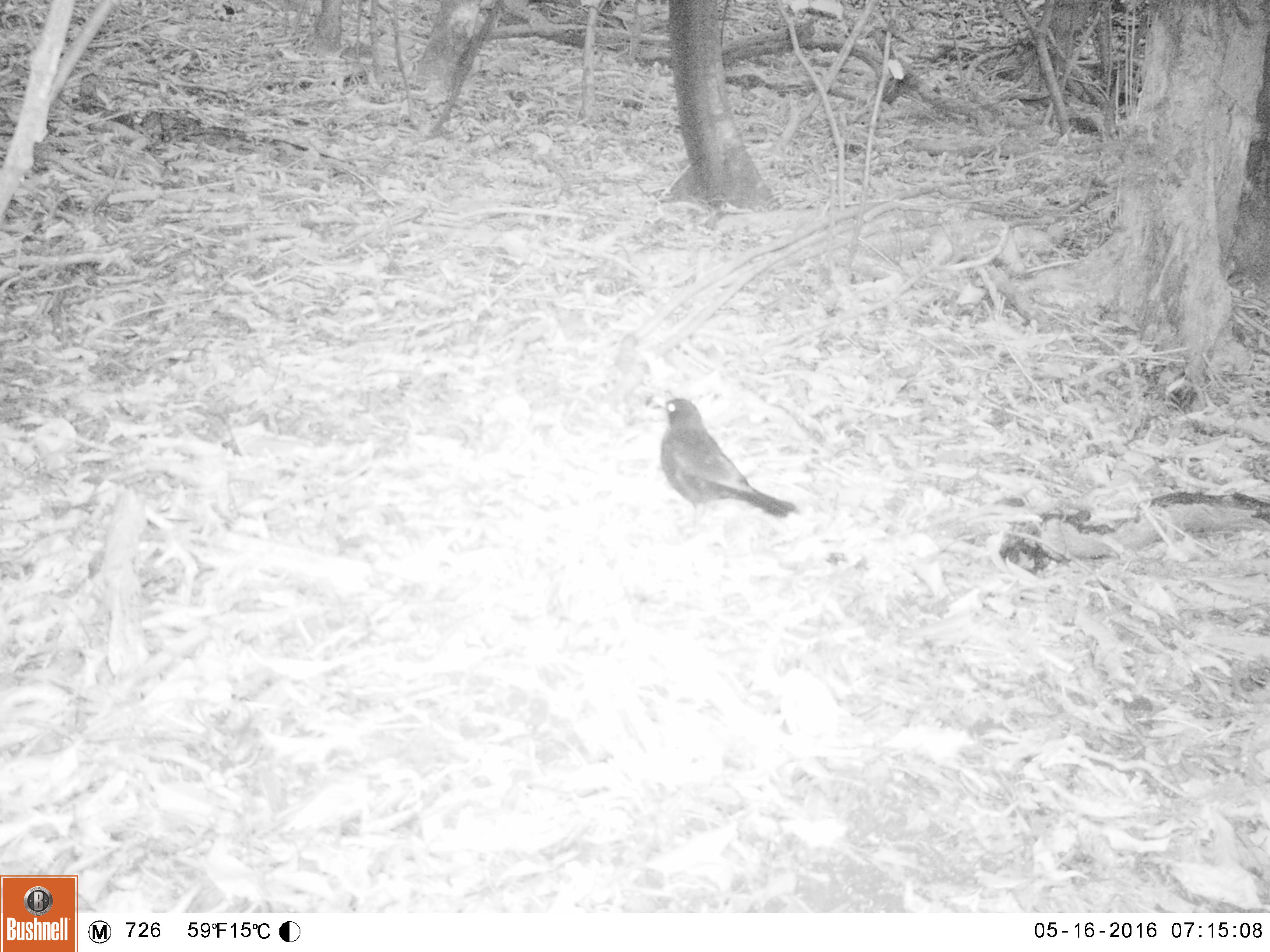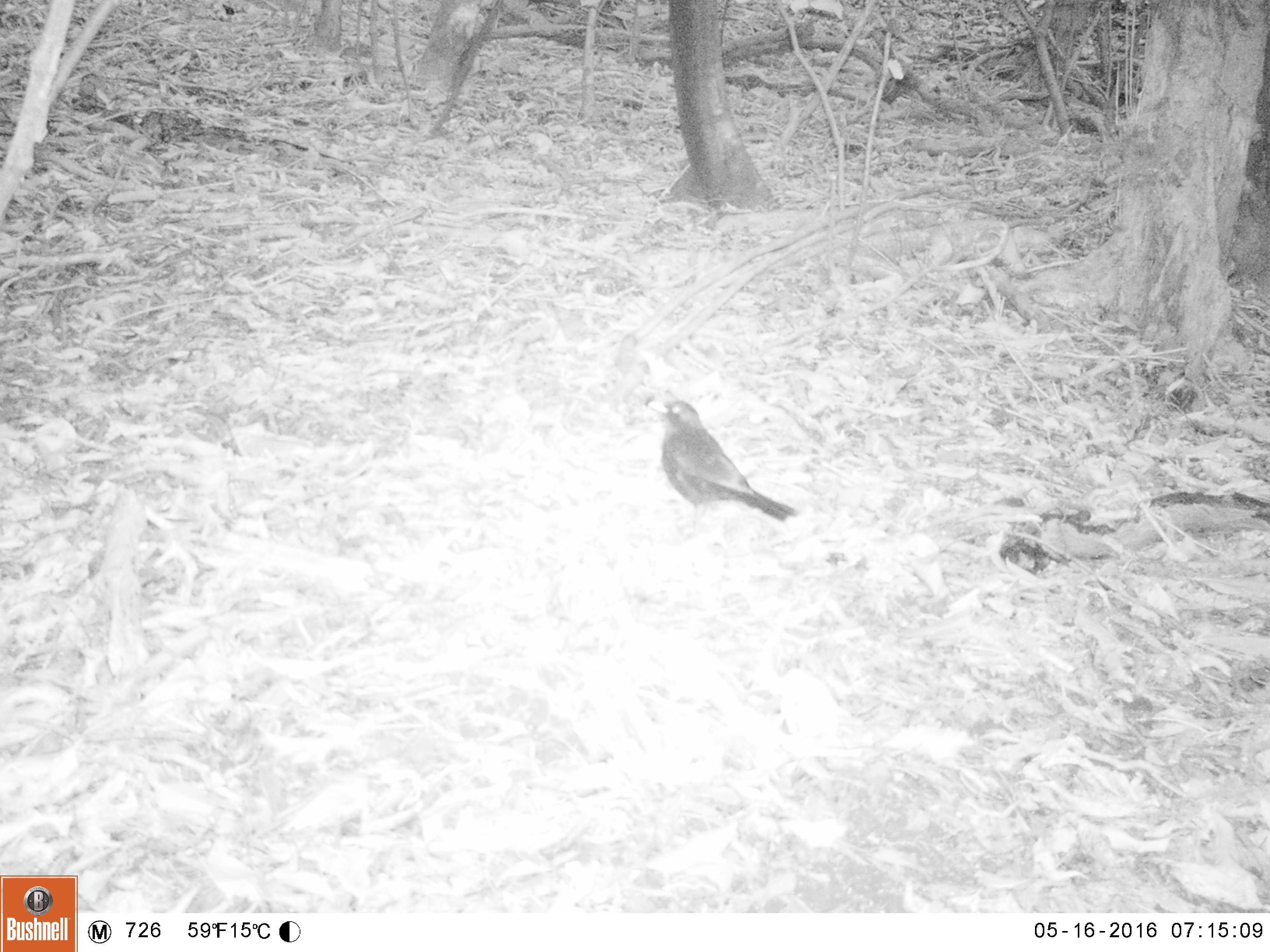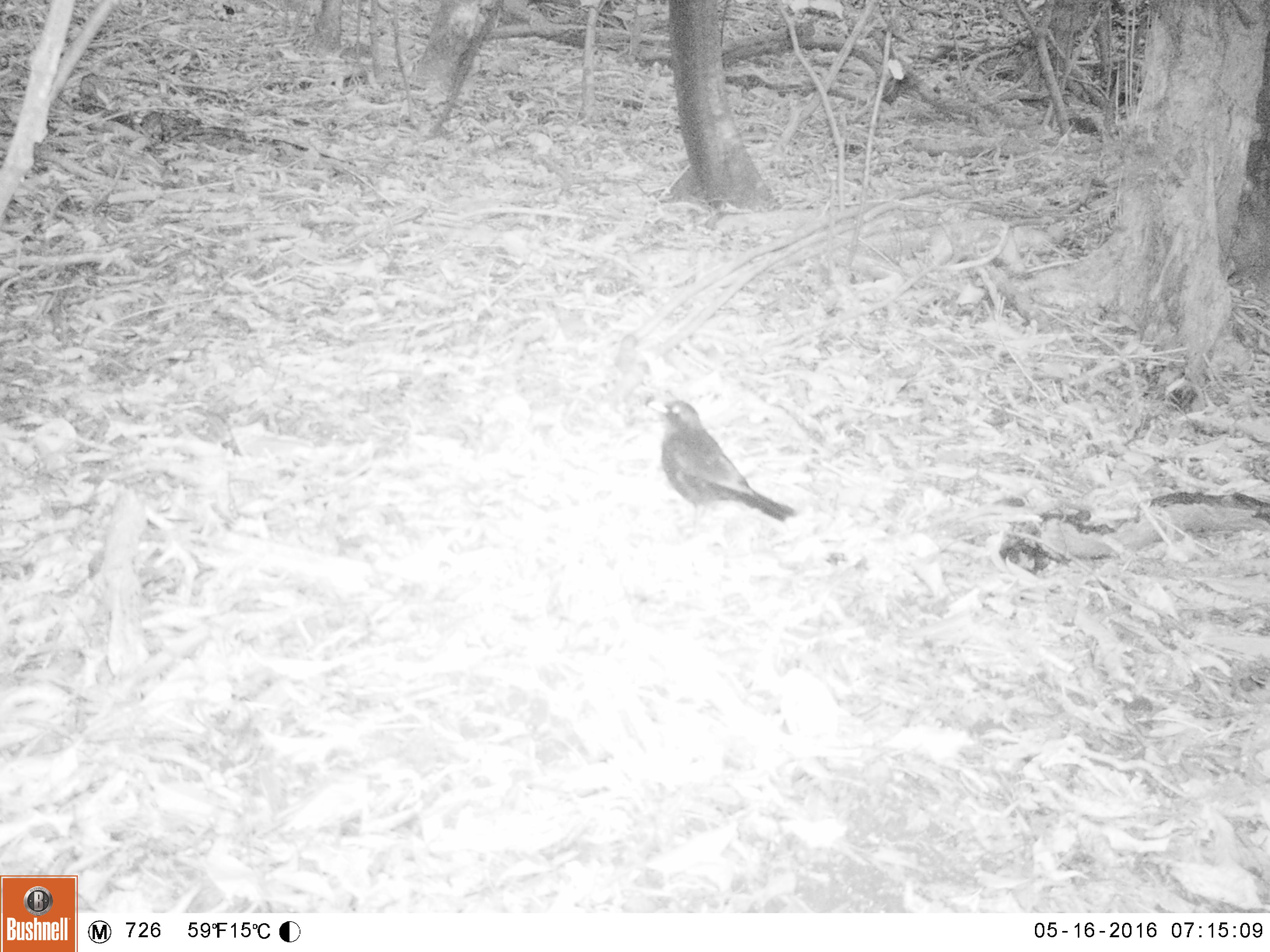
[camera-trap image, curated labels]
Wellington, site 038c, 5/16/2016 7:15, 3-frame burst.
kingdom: Animalia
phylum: Chordata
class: Aves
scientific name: Aves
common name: bird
Bird (Aves).